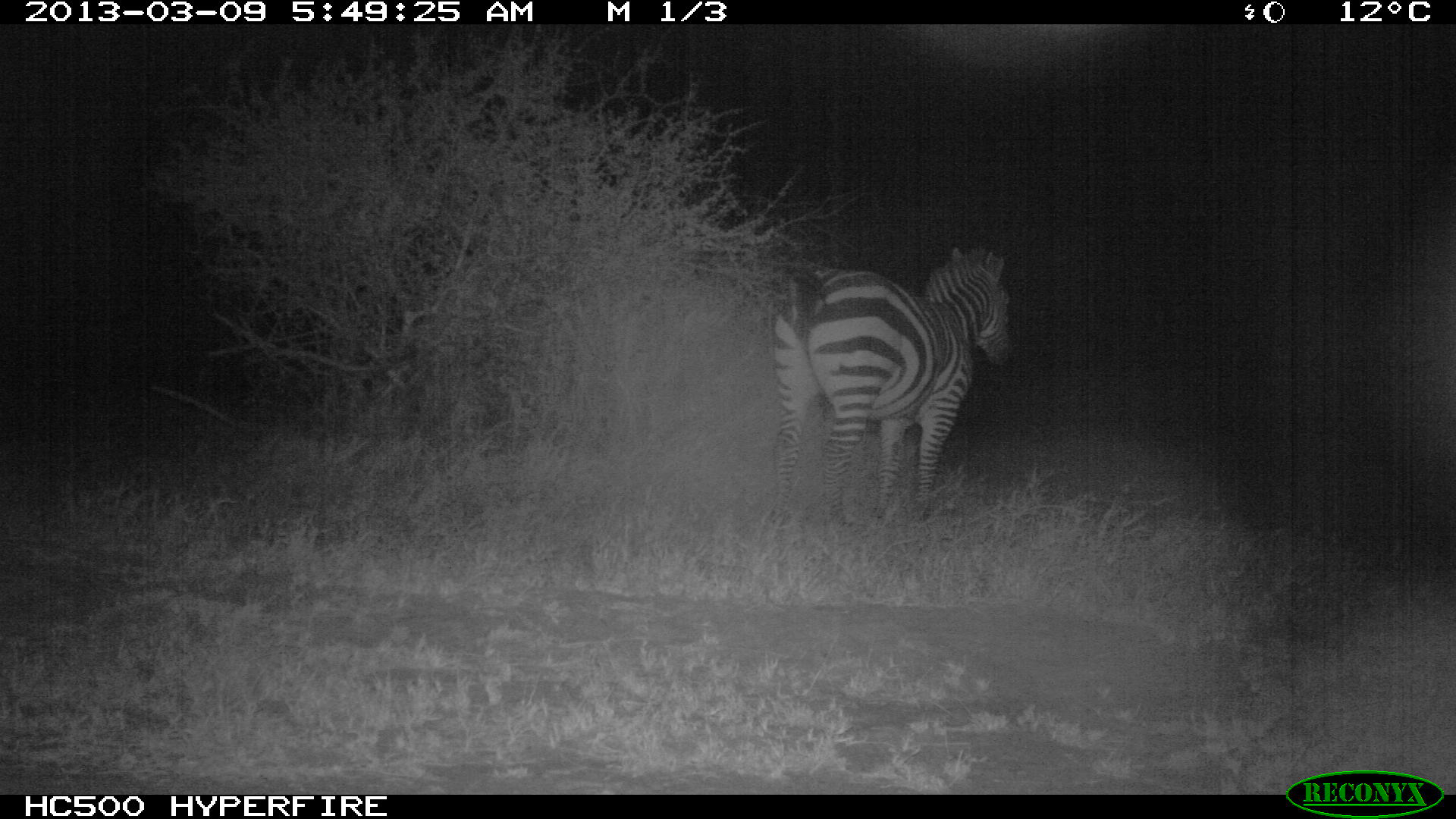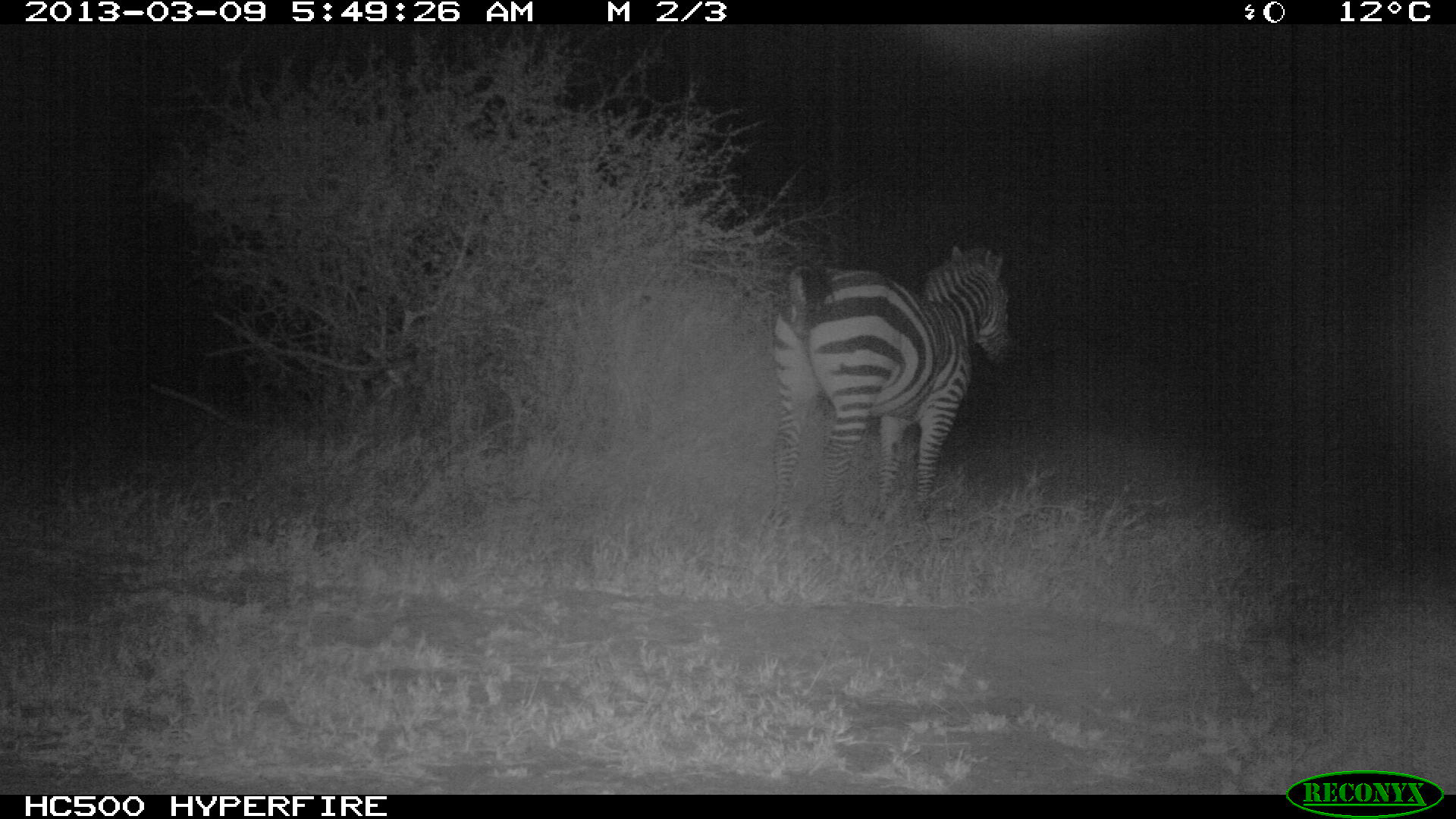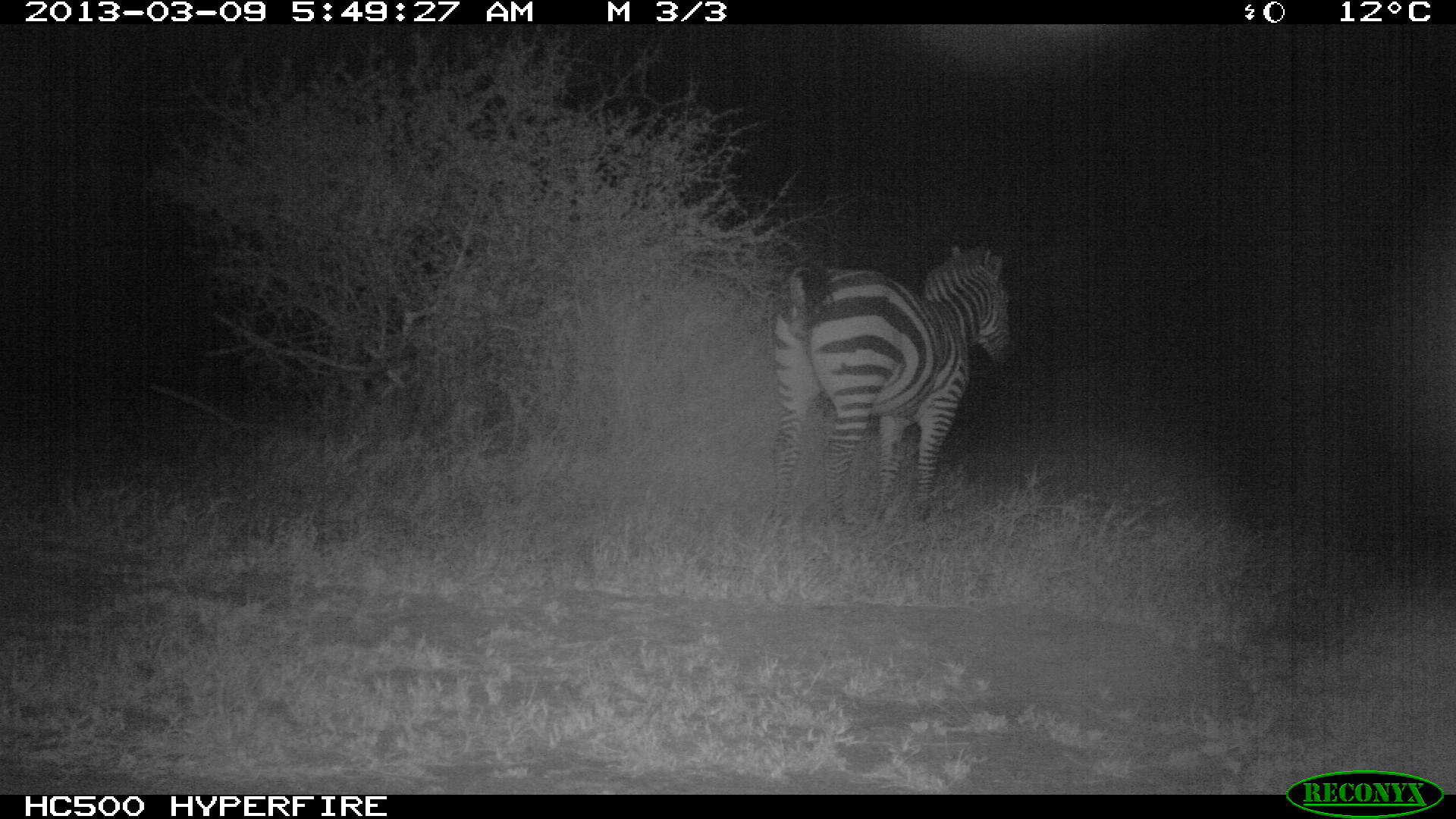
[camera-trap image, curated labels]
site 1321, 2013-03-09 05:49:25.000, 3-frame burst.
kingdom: Animalia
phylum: Chordata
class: Mammalia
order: Perissodactyla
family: Equidae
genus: Equus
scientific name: Equus quagga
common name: plains zebra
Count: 1.